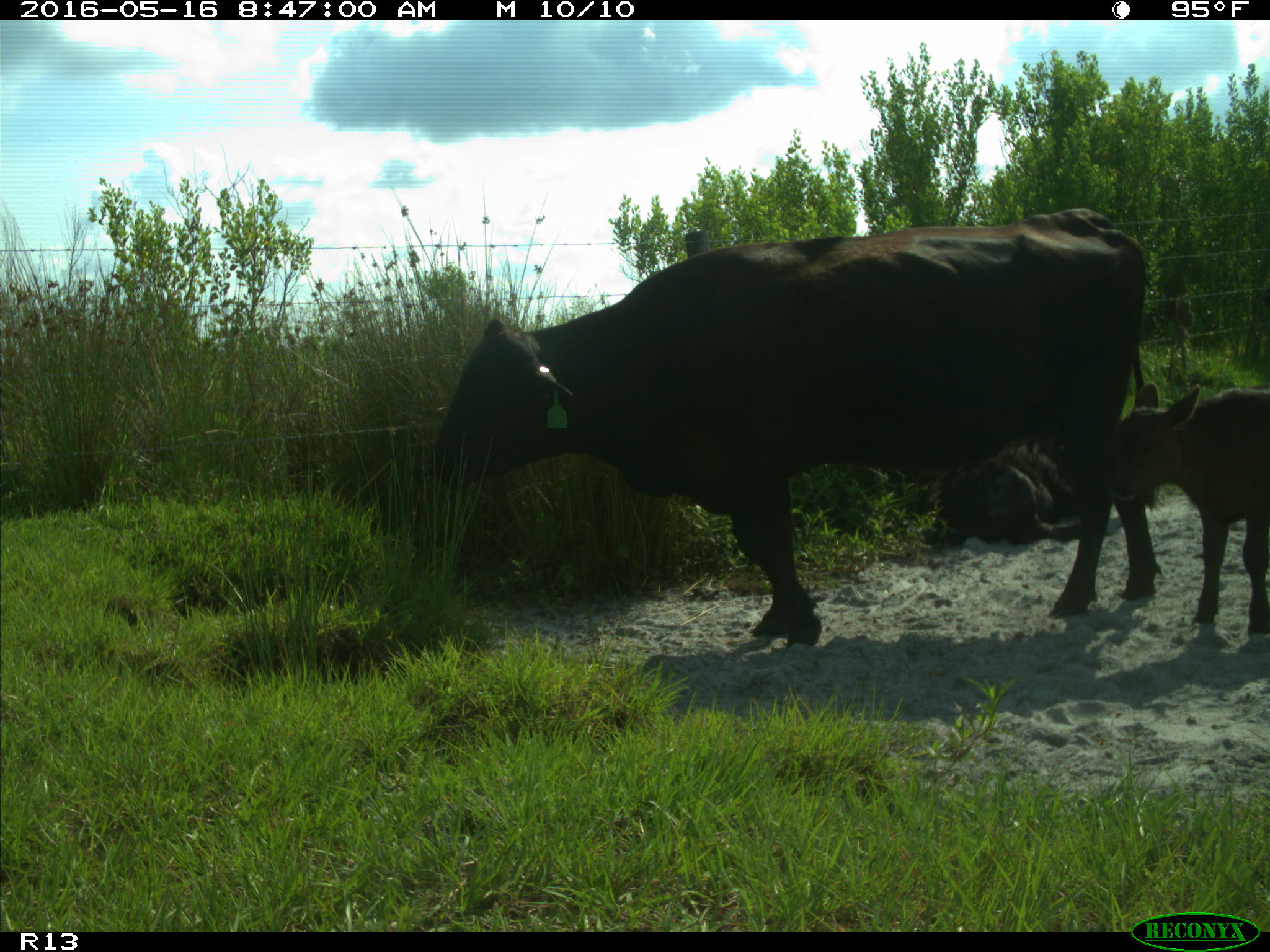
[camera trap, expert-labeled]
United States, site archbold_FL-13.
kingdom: Animalia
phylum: Chordata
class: Mammalia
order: Artiodactyla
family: Bovidae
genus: Bos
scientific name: Bos taurus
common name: domestic cow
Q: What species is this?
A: Bos taurus (domestic cow).